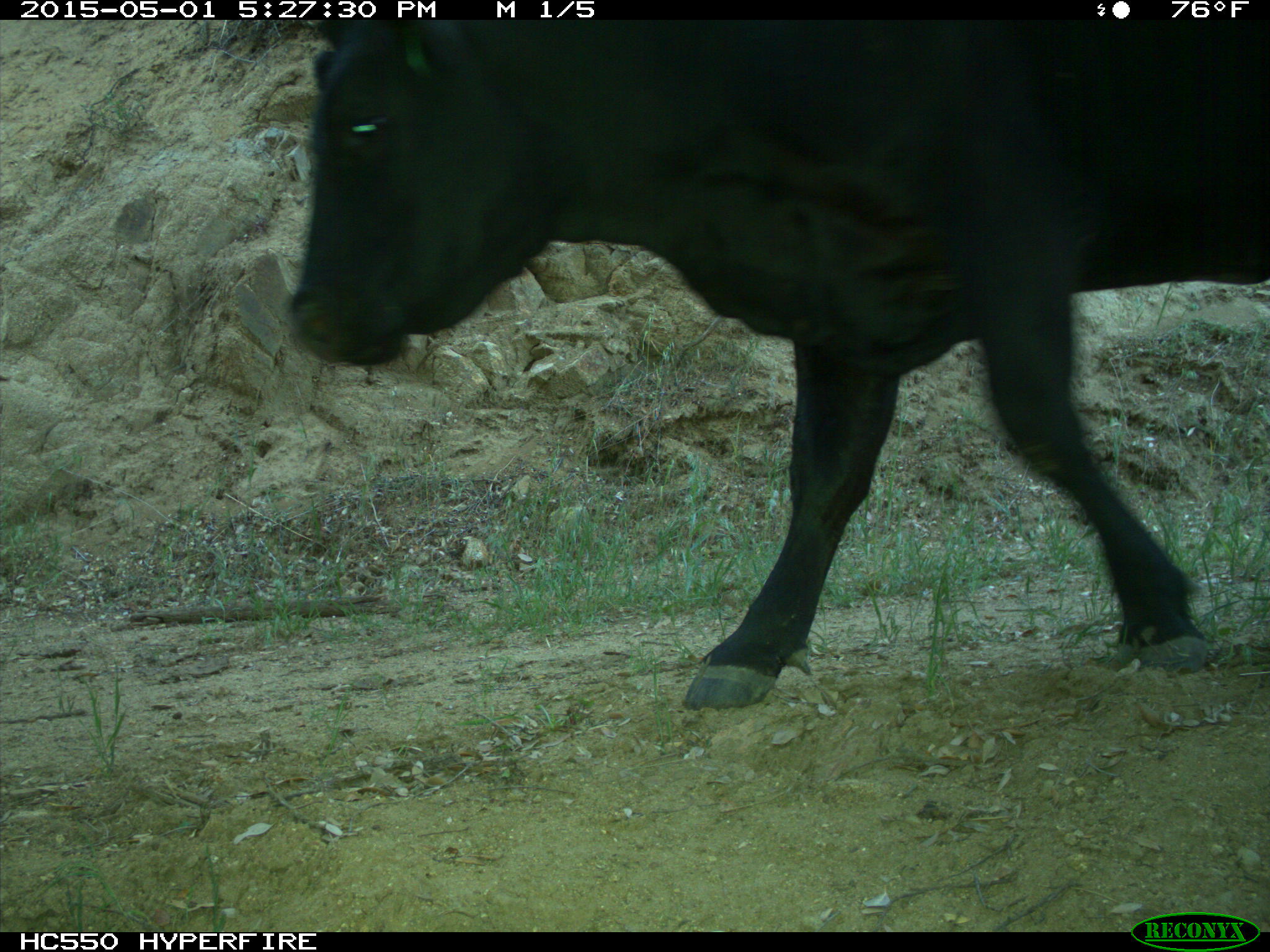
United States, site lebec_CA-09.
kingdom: Animalia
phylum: Chordata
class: Mammalia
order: Artiodactyla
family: Bovidae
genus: Bos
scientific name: Bos taurus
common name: domestic cow